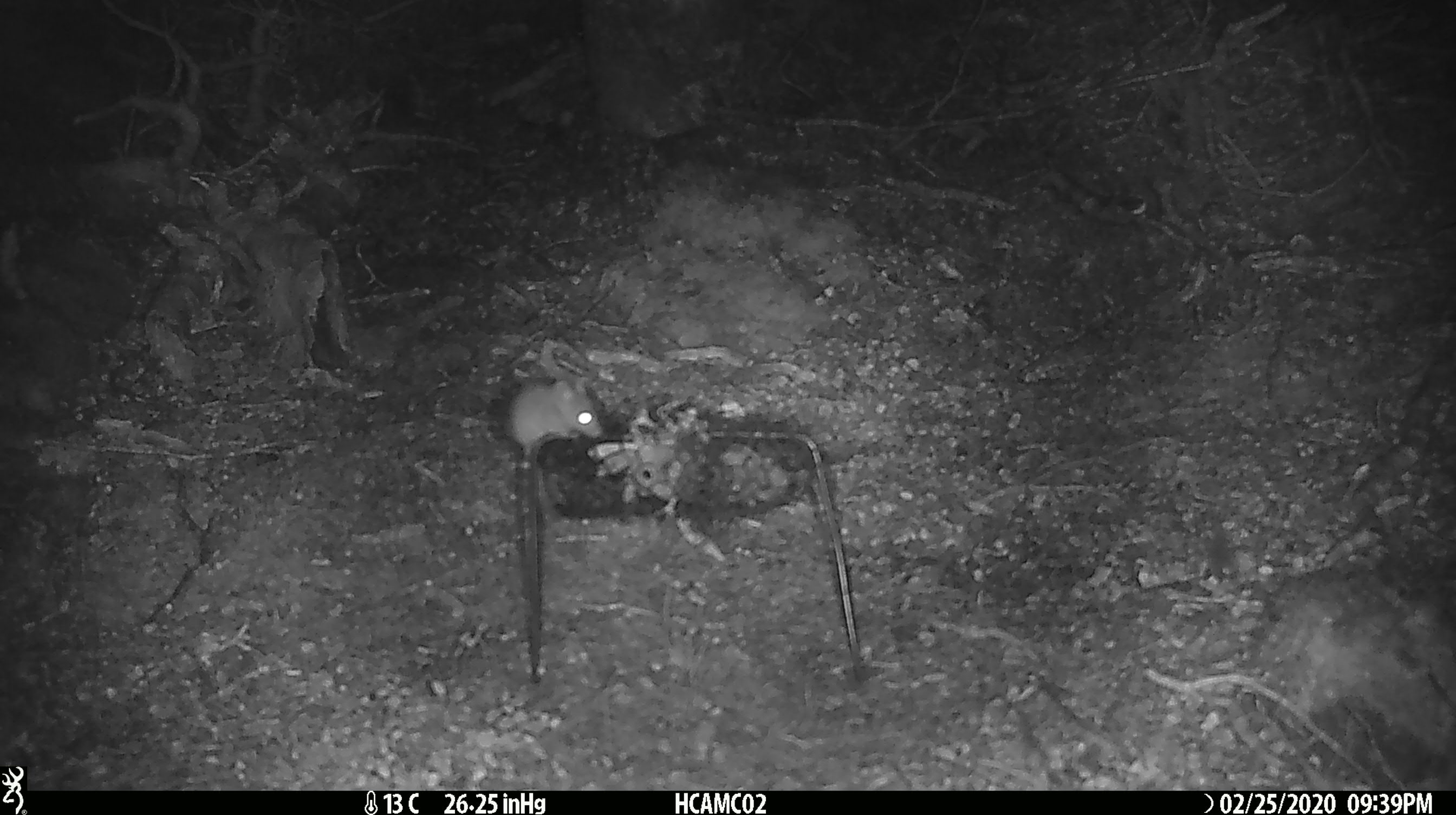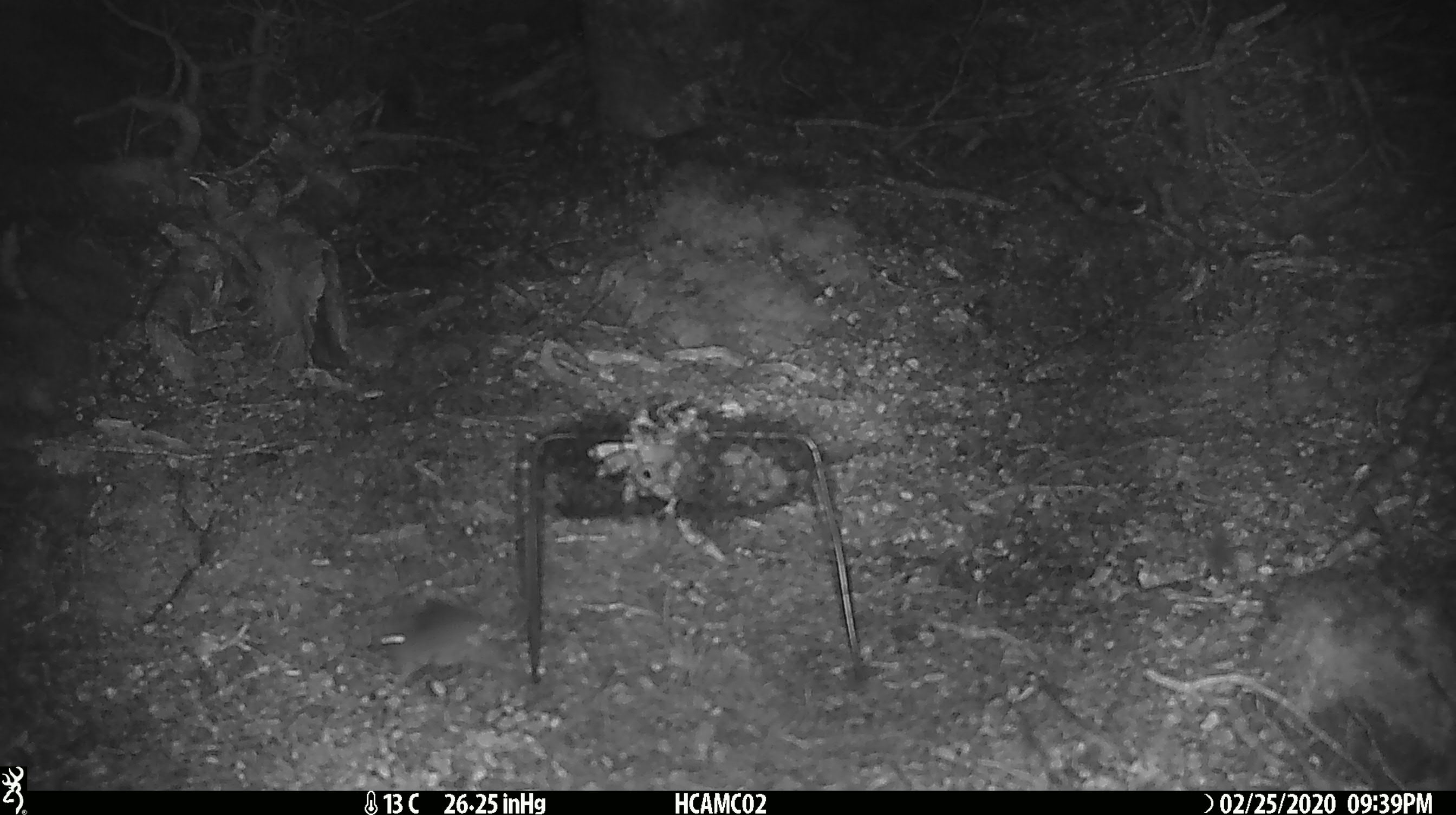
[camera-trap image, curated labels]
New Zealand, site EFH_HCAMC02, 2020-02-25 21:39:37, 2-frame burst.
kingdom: Animalia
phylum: Chordata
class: Mammalia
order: Rodentia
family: Muridae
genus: Mus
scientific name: Mus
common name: mouse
Mouse (Mus).